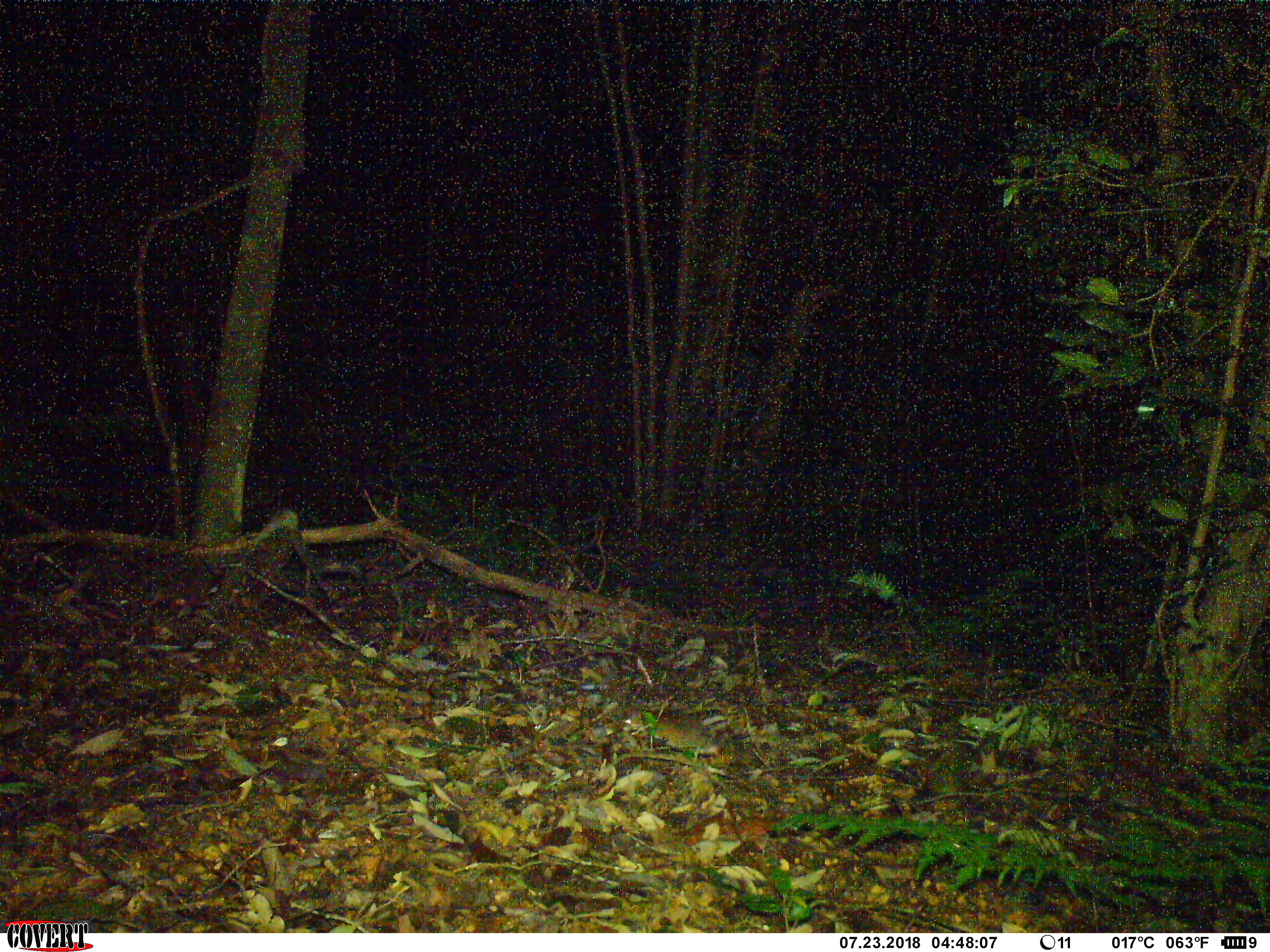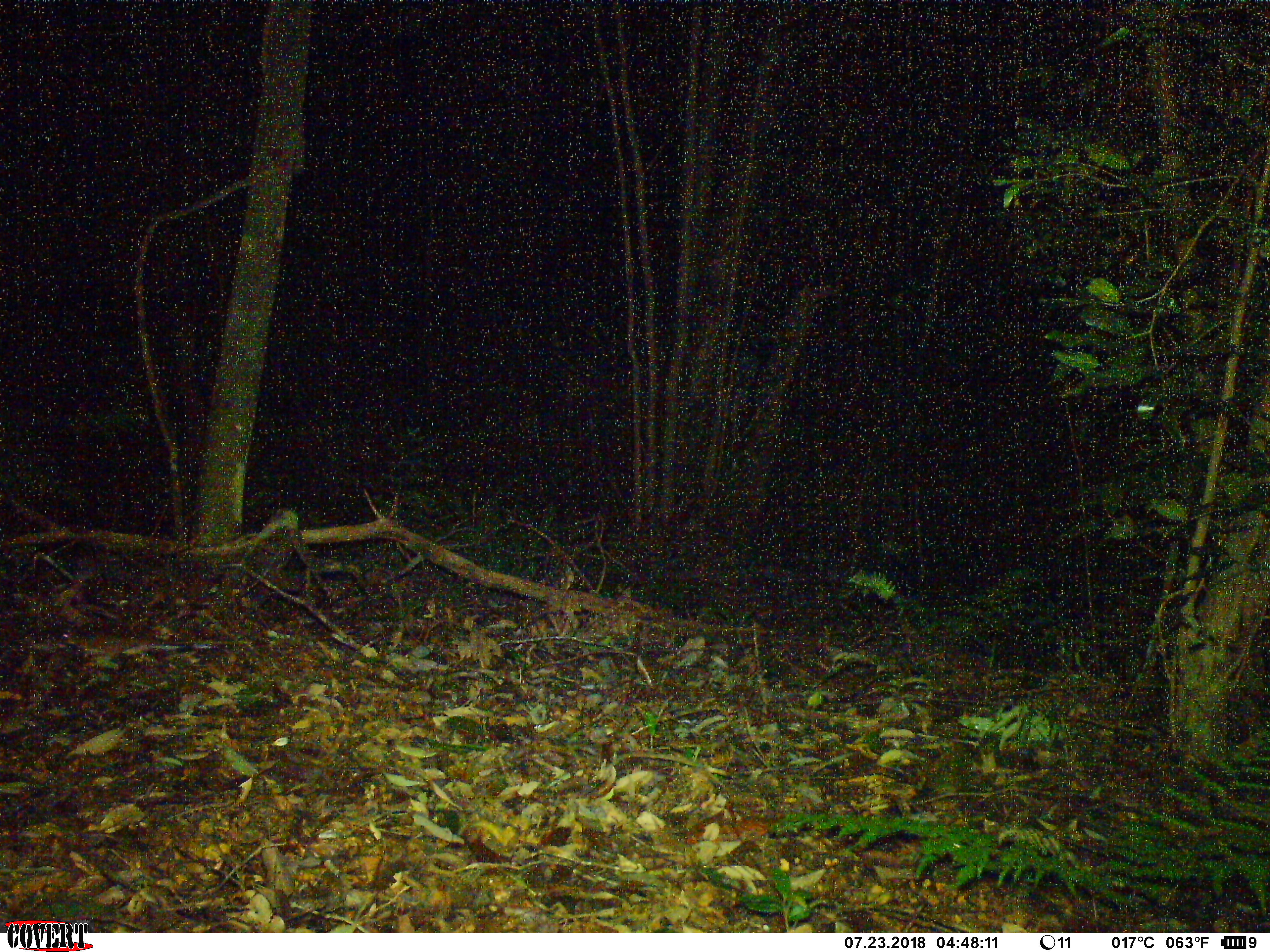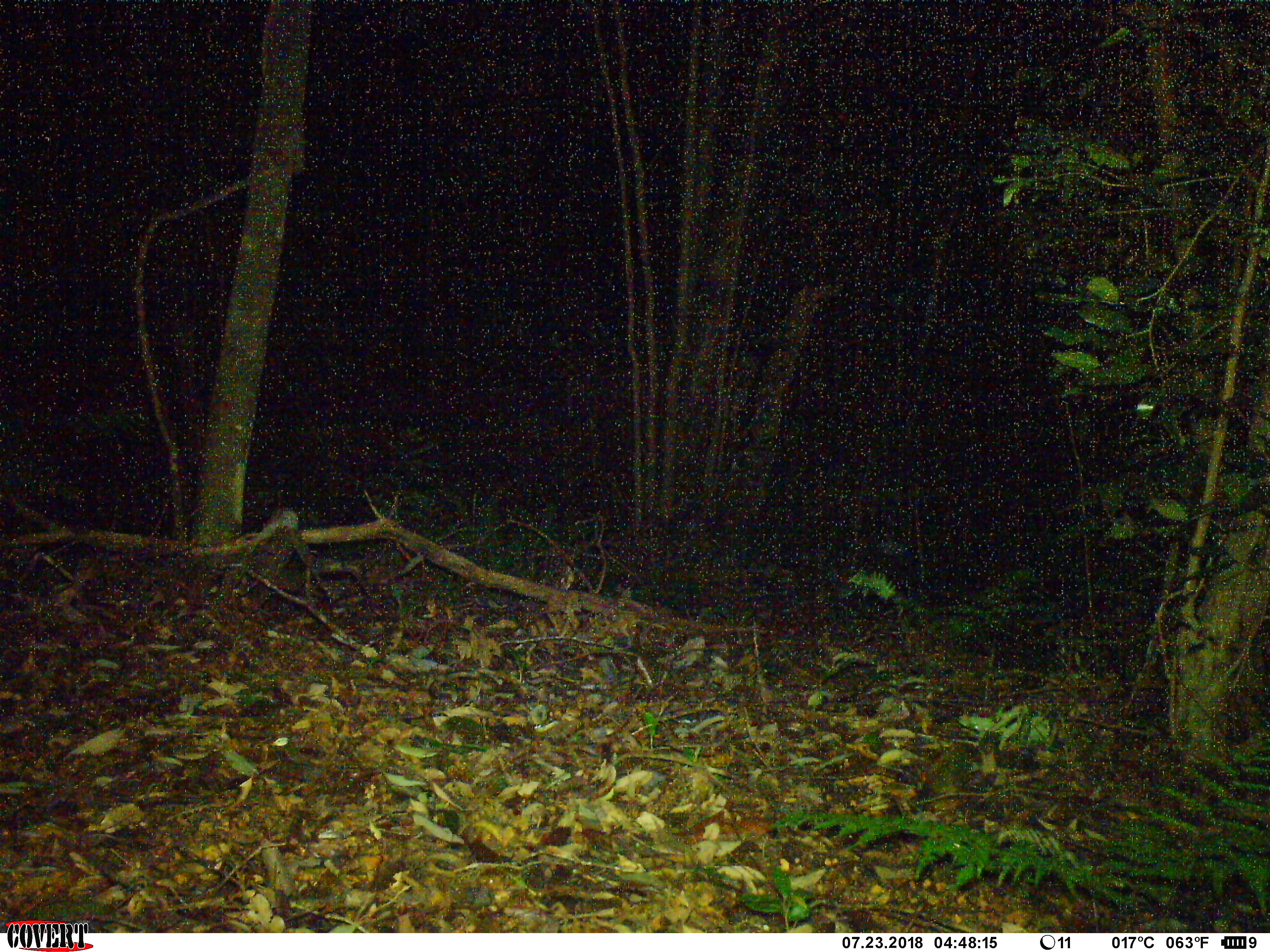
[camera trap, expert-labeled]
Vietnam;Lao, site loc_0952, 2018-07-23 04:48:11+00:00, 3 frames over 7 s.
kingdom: Animalia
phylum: Chordata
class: Mammalia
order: Rodentia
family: Muridae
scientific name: Muridae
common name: old-world mice and rats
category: unidentified murid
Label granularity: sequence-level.